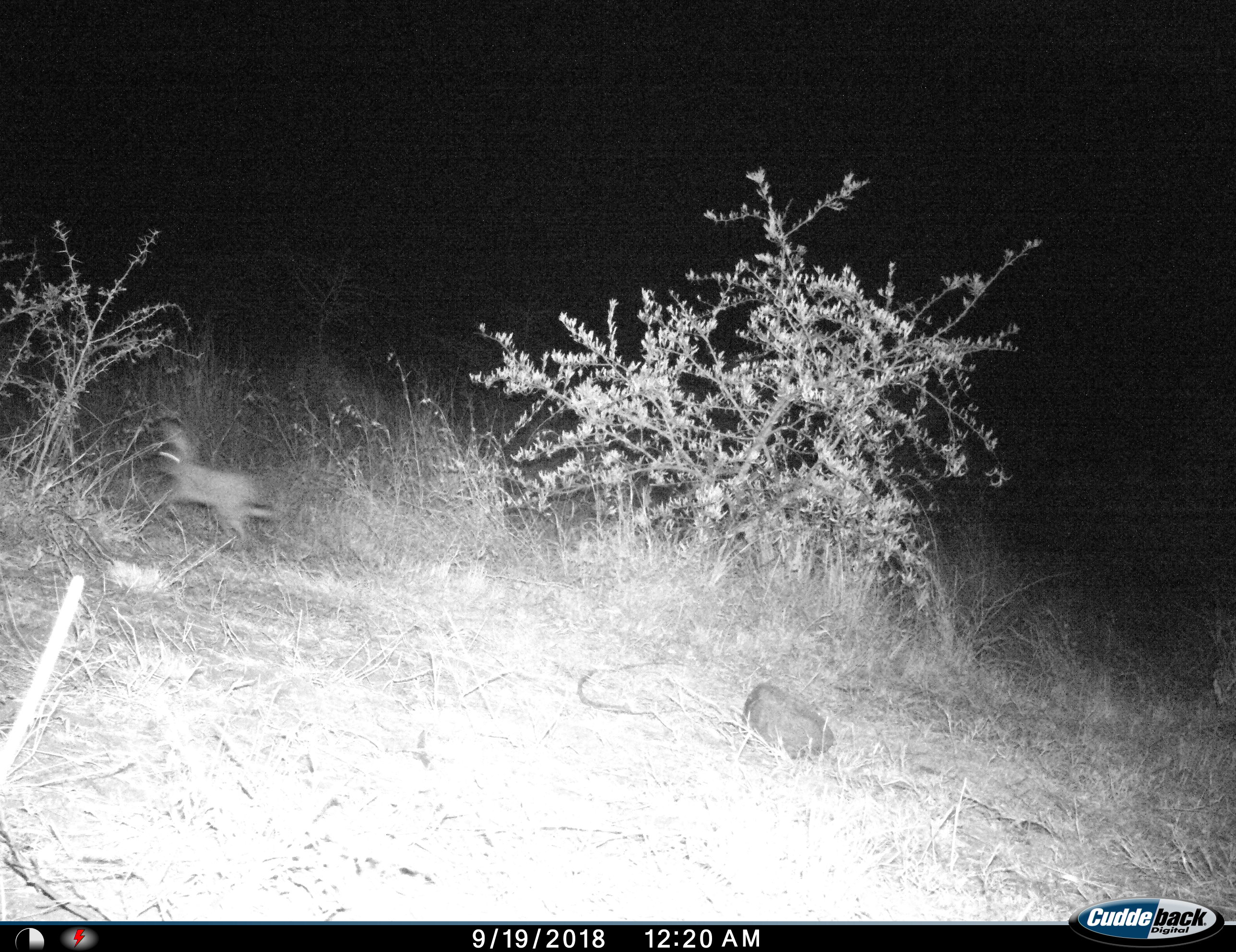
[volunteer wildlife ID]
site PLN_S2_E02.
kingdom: Animalia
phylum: Chordata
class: Mammalia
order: Lagomorpha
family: Leporidae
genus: Lepus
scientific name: Lepus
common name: hare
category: hareunknown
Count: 1.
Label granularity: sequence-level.